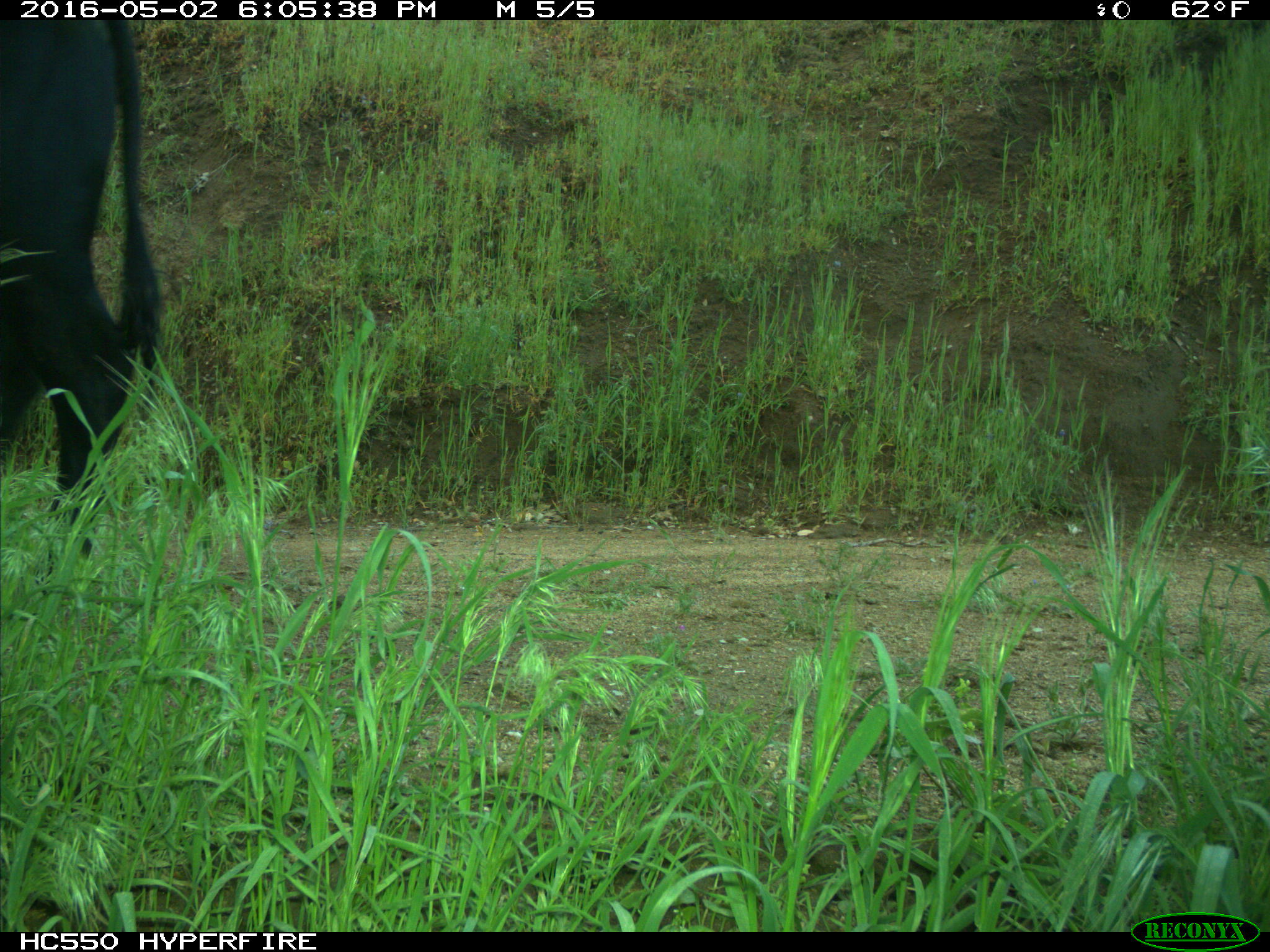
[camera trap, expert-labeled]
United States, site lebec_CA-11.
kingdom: Animalia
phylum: Chordata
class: Mammalia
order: Artiodactyla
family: Bovidae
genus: Bos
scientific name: Bos taurus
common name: domestic cow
Bos taurus (domestic cow).